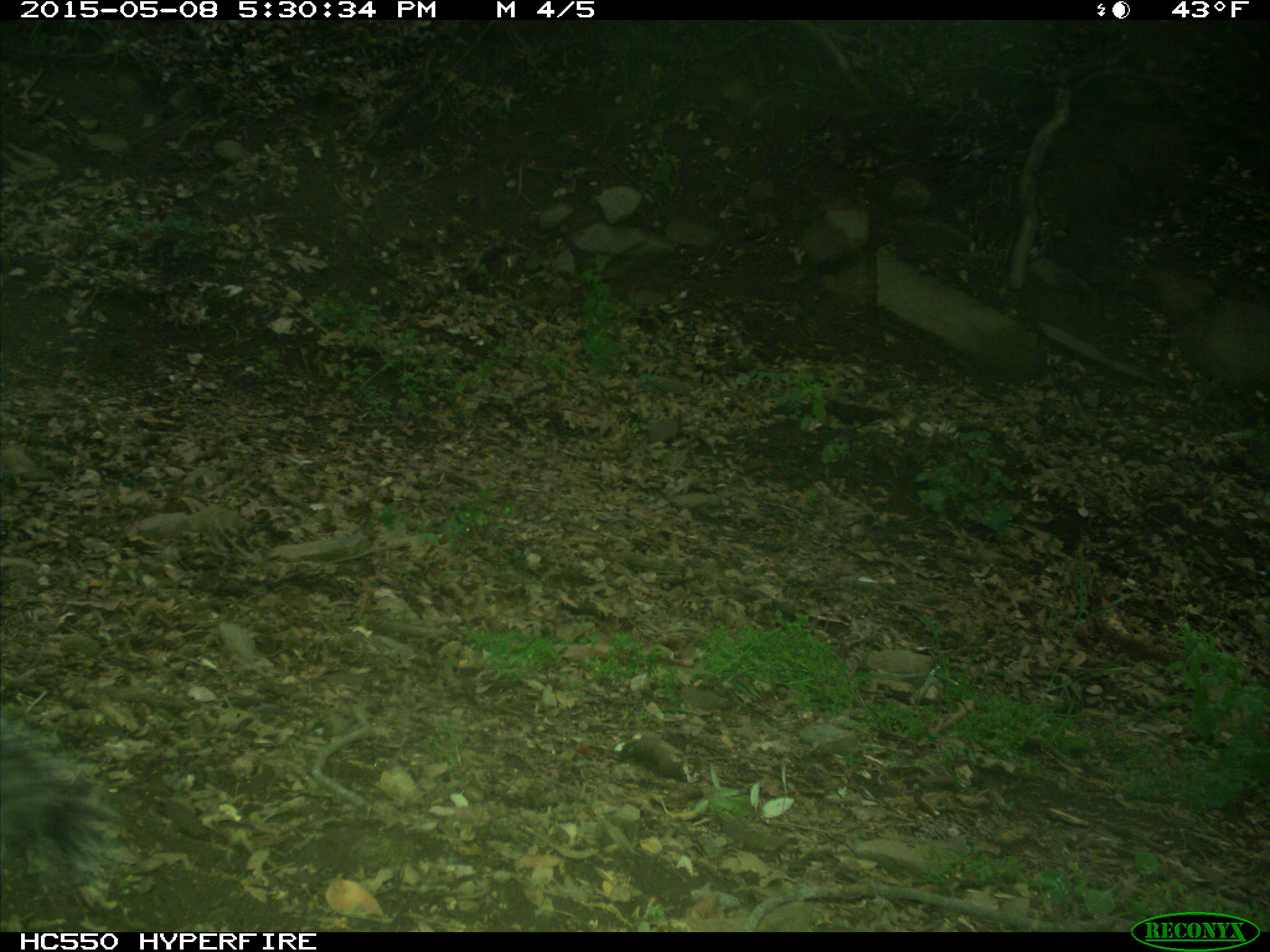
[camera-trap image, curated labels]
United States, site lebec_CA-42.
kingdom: Animalia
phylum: Chordata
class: Mammalia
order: Rodentia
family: Sciuridae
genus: Sciurus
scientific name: Sciurus carolinensis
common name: eastern gray squirrel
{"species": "Sciurus carolinensis (eastern gray squirrel)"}